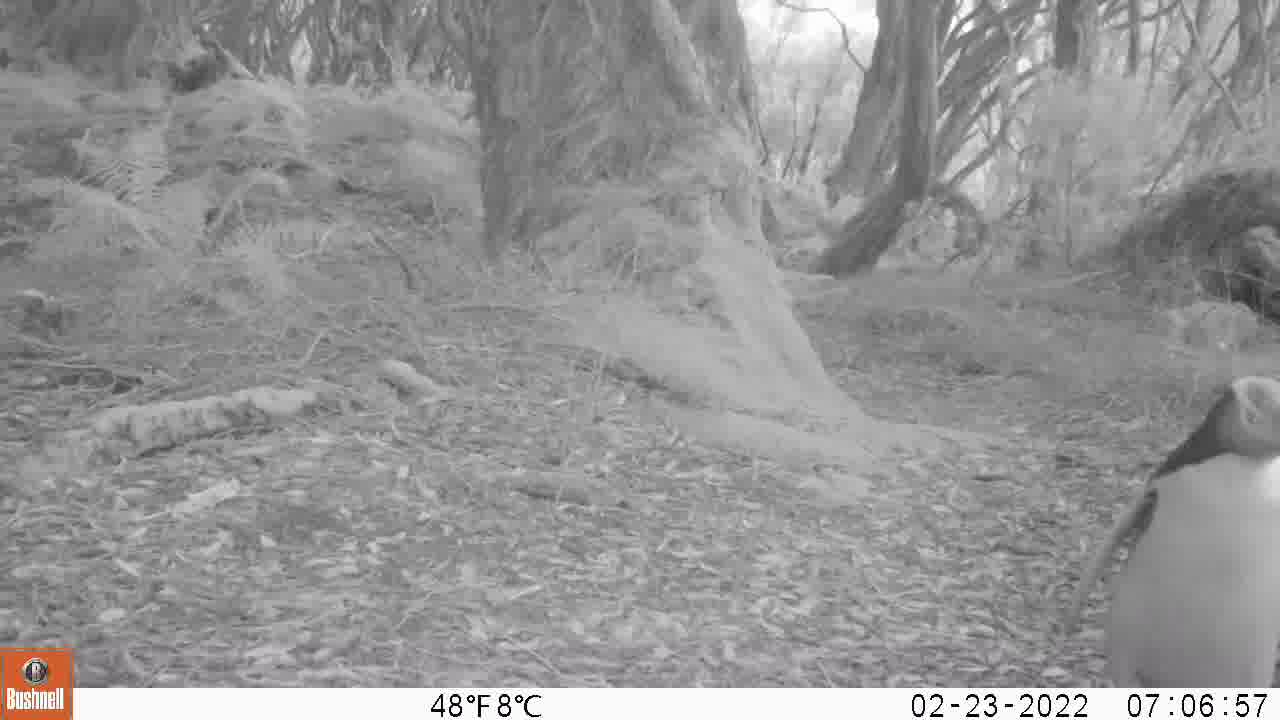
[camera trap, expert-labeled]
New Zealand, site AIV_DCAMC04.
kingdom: Animalia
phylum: Chordata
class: Aves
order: Sphenisciformes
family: Spheniscidae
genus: Megadyptes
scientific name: Megadyptes antipodes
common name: yellow-eyed penguin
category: yellow eyed penguin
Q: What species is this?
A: Yellow eyed penguin (yellow-eyed penguin) (Megadyptes antipodes).